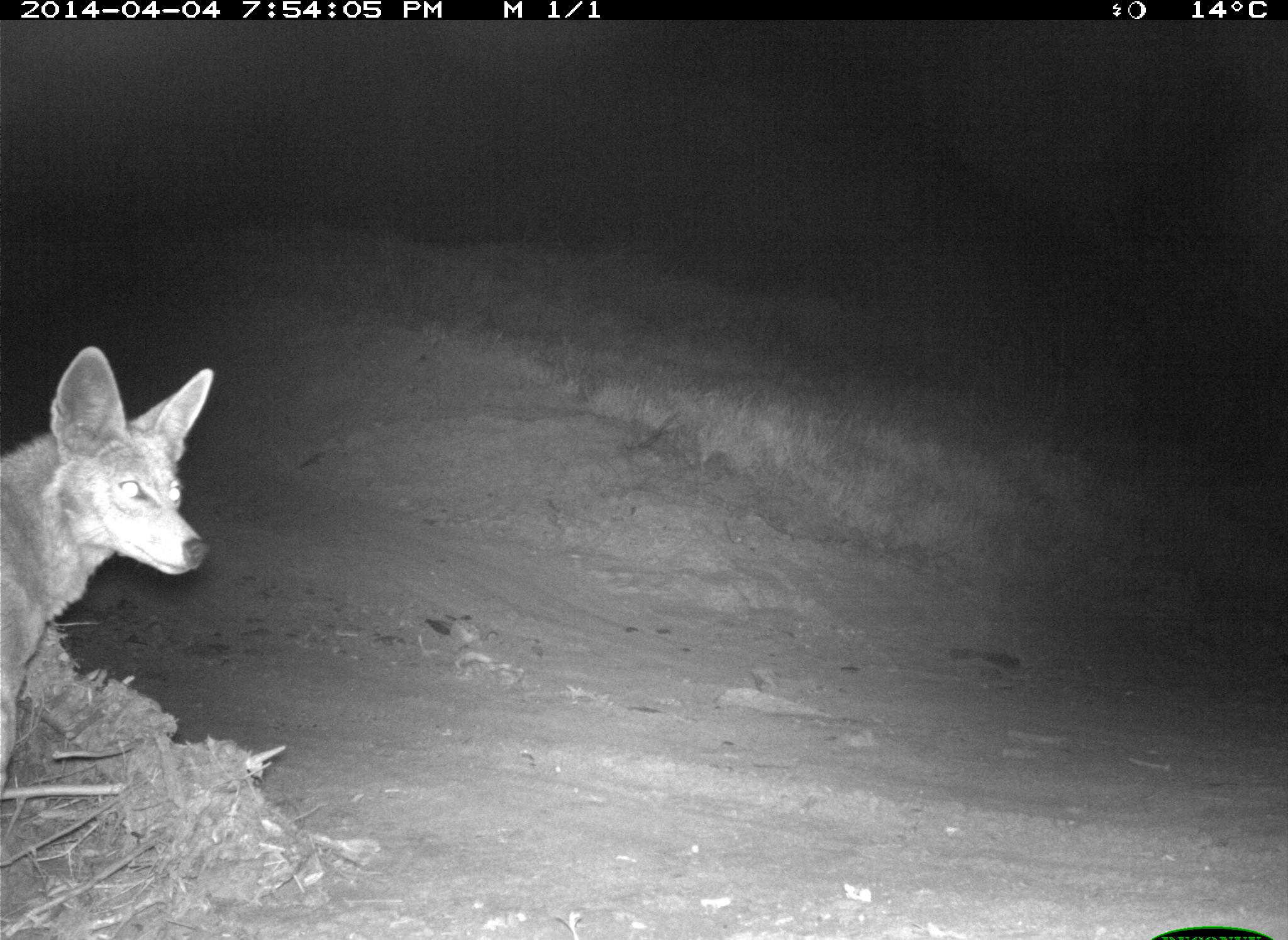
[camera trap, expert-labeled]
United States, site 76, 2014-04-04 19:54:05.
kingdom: Animalia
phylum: Chordata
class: Mammalia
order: Carnivora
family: Canidae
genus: Canis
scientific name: Canis latrans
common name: coyote